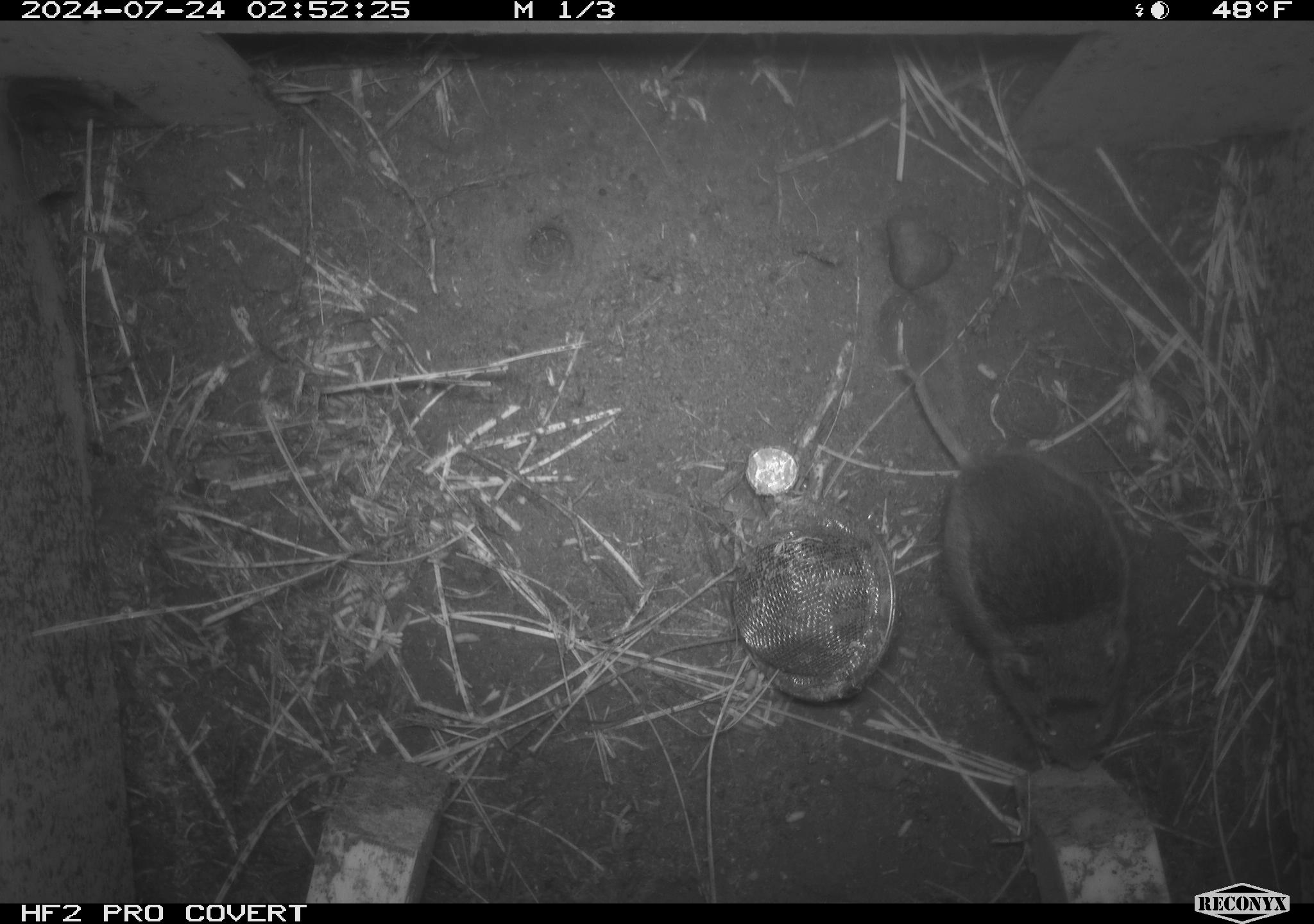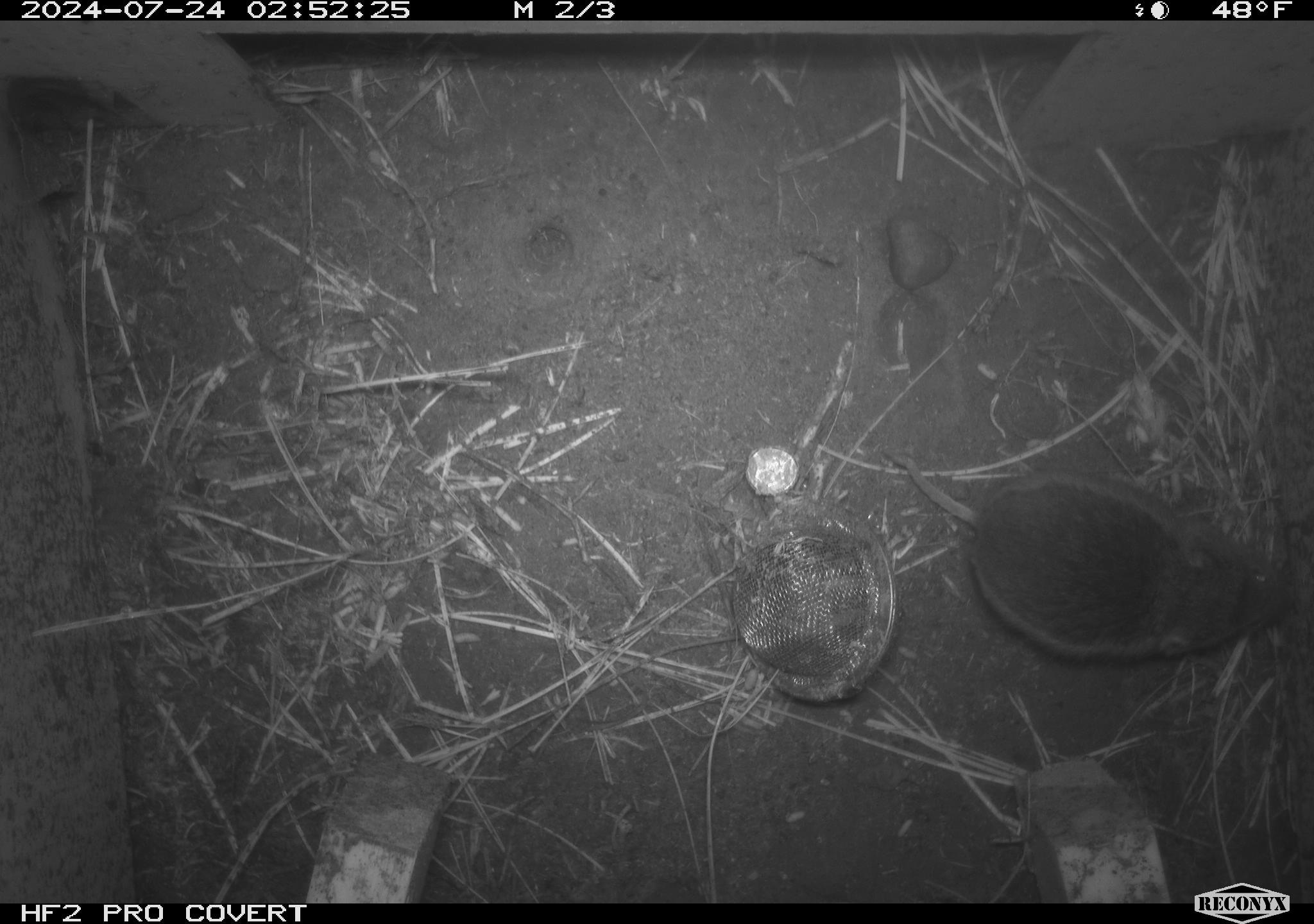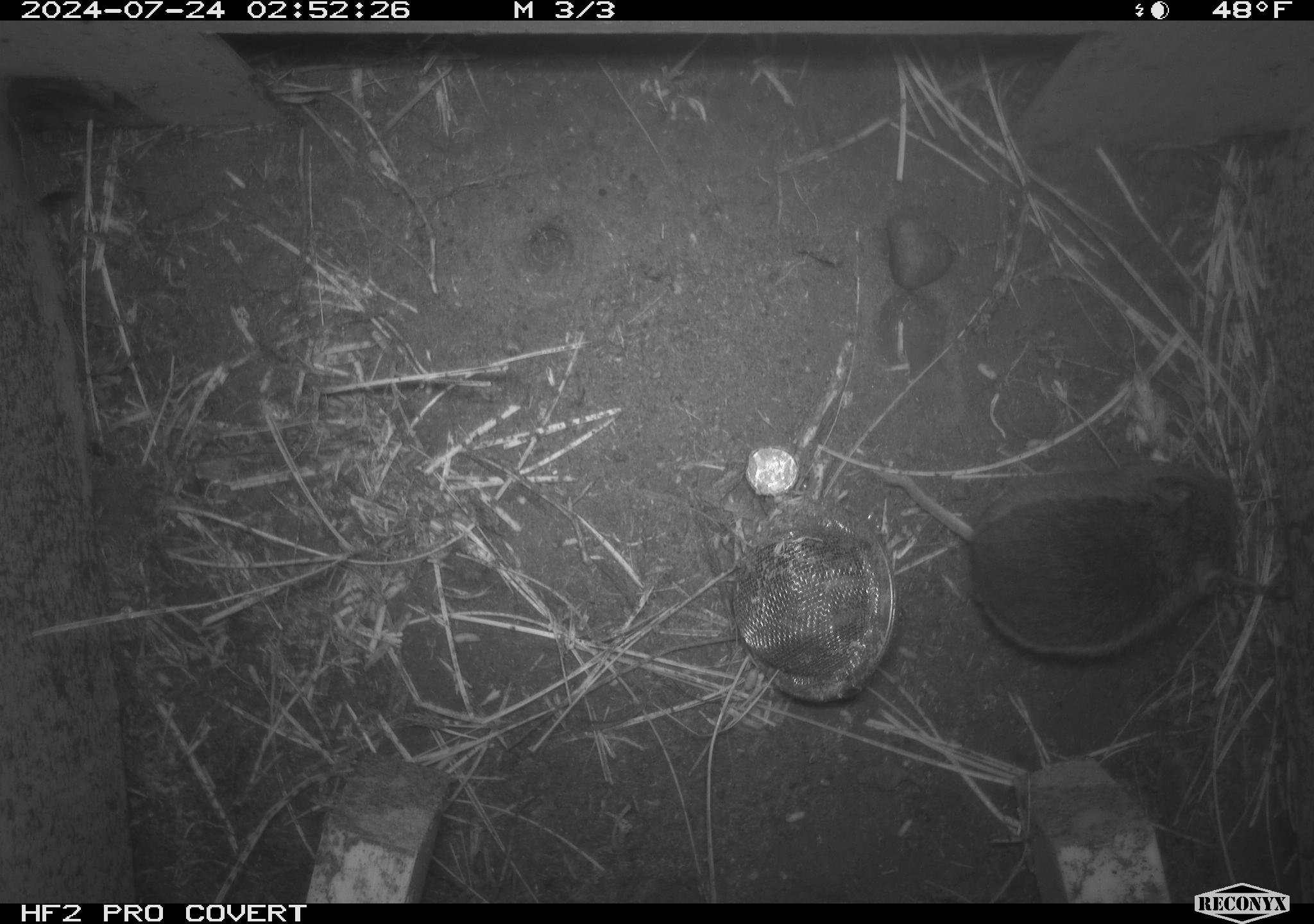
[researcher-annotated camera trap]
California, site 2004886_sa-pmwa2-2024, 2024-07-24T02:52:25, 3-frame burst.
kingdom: Animalia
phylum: Chordata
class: Mammalia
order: Rodentia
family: Cricetidae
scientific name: Arvicolinae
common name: voles, lemmings, and muskrats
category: arvicolinae subfamily